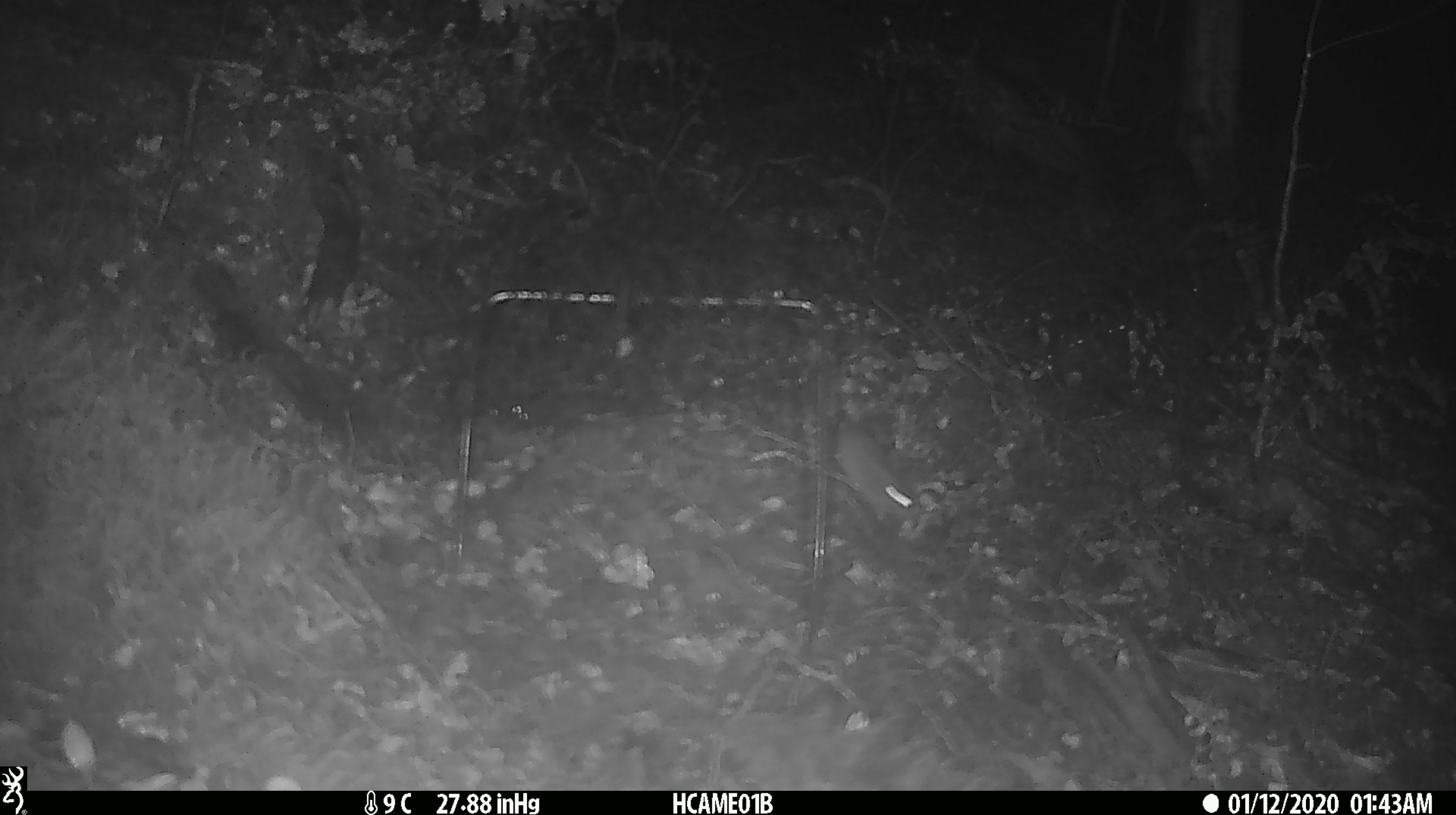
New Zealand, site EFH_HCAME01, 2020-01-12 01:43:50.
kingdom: Animalia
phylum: Chordata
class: Mammalia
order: Rodentia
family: Muridae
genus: Mus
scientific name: Mus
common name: mouse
Mouse (Mus).